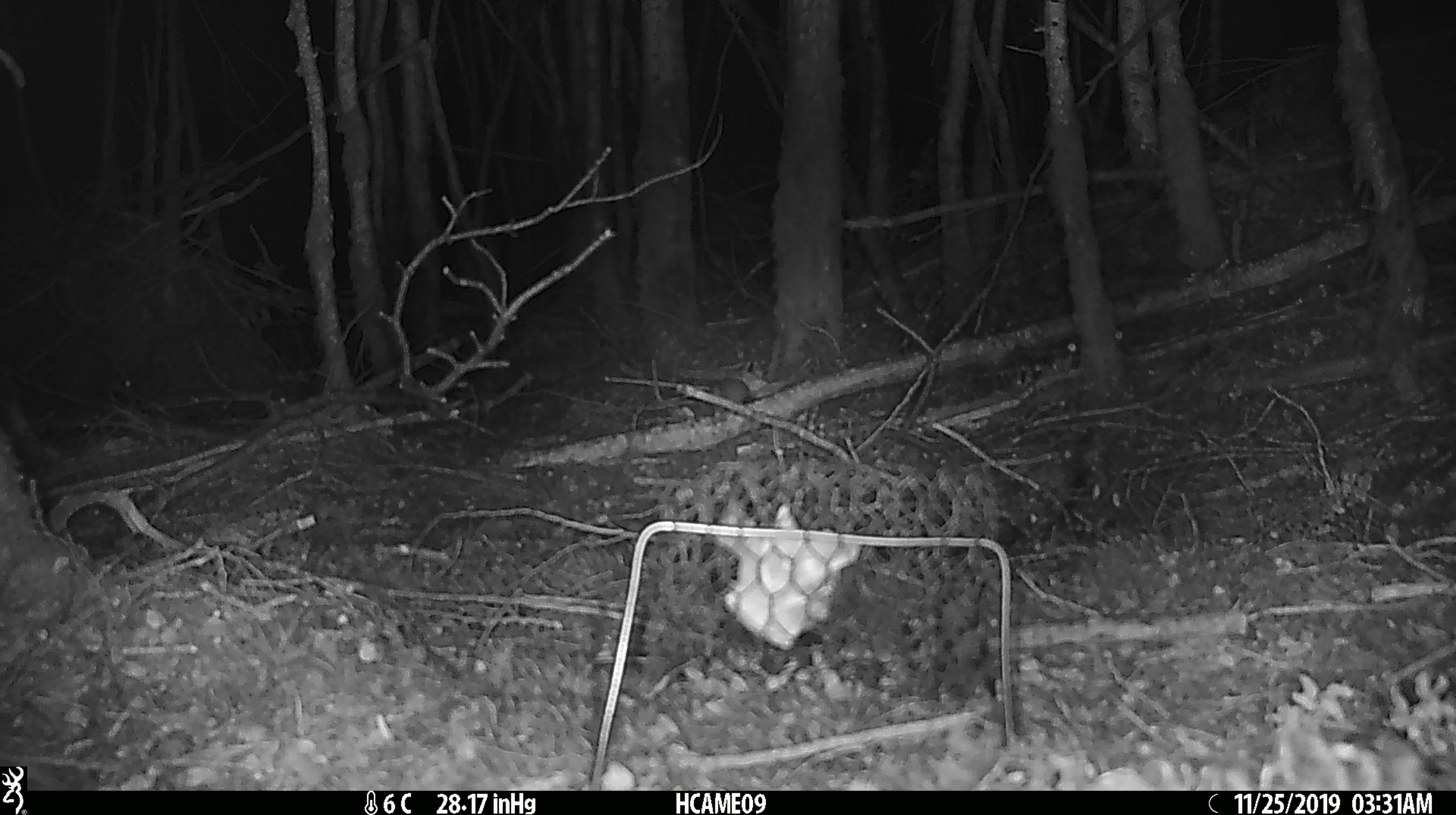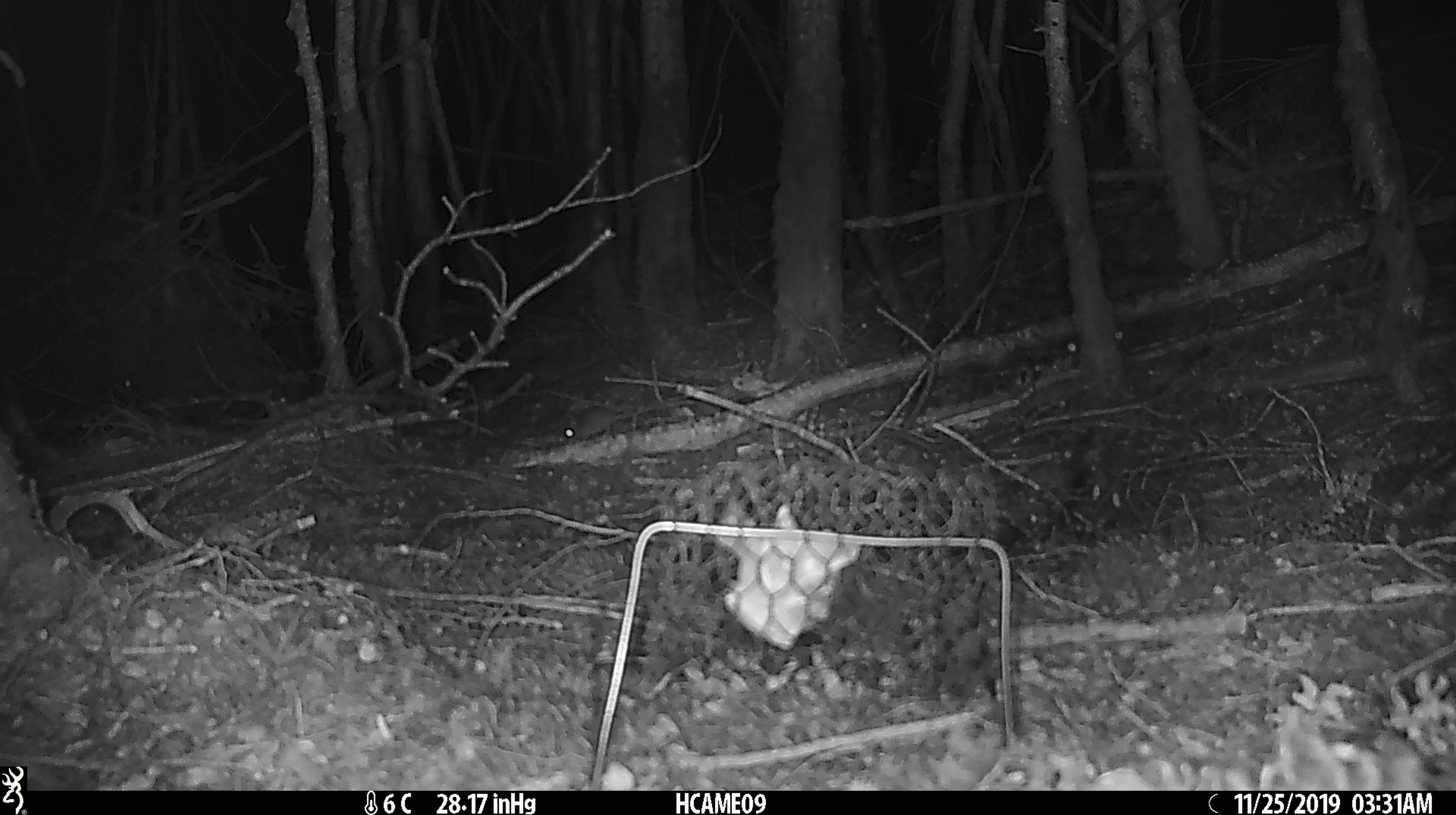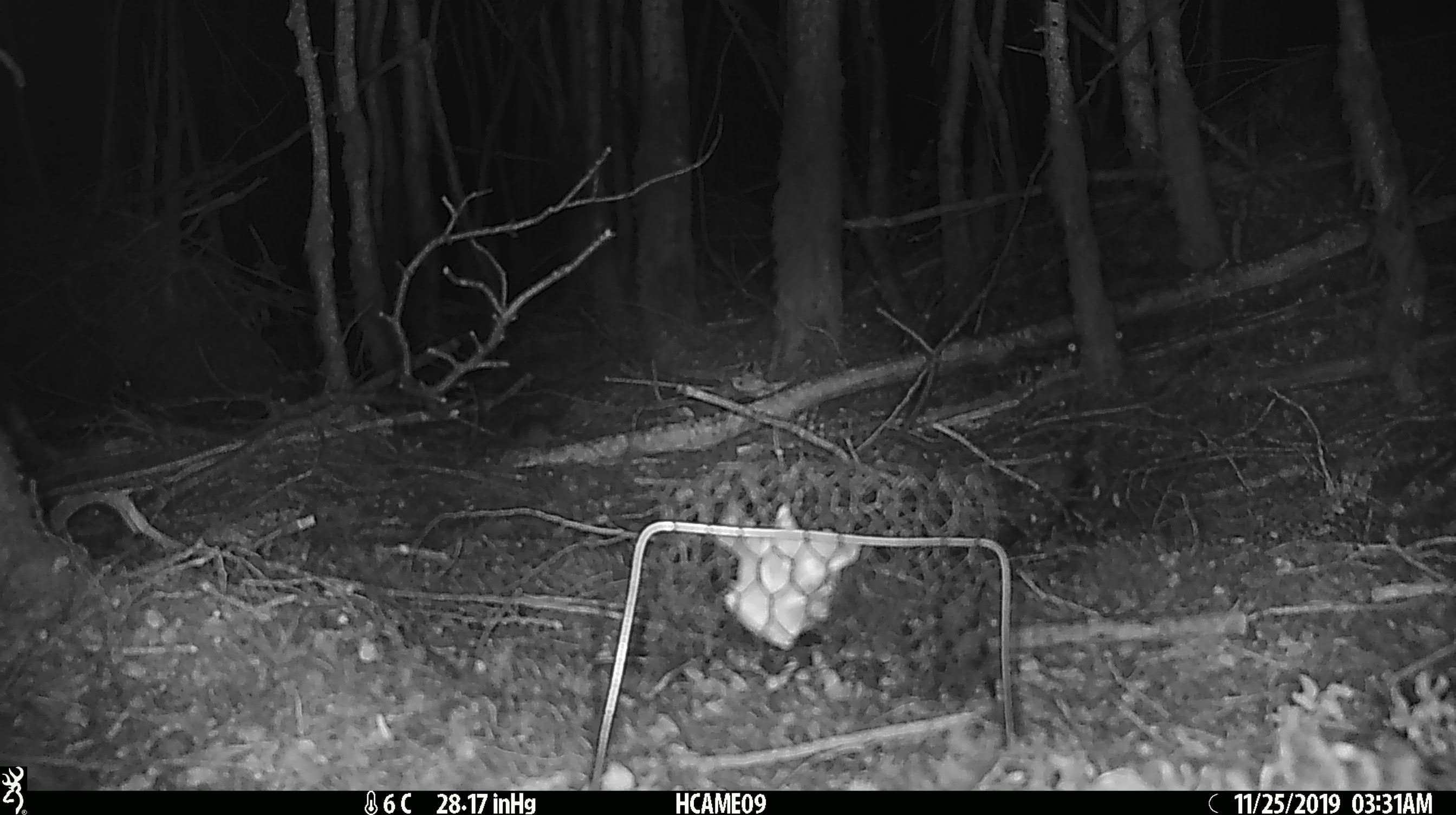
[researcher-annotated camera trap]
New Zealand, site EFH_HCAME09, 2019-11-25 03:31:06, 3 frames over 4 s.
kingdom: Animalia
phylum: Chordata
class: Mammalia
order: Rodentia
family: Muridae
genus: Mus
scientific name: Mus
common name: mouse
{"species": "mouse (Mus)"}